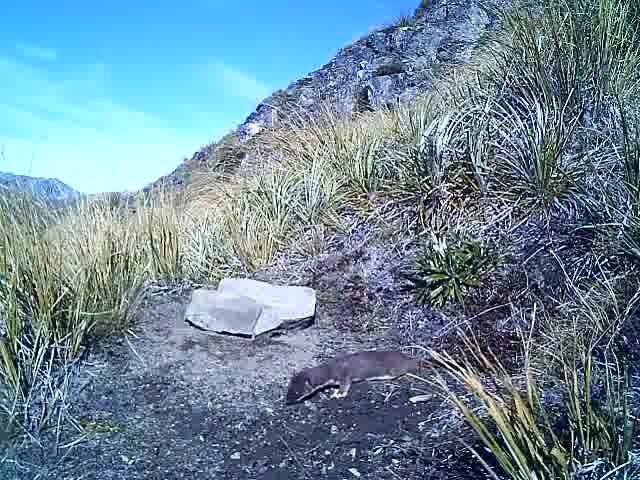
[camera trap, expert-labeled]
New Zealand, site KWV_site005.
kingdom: Animalia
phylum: Chordata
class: Mammalia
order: Carnivora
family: Mustelidae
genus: Mustela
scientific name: Mustela erminea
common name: stoat